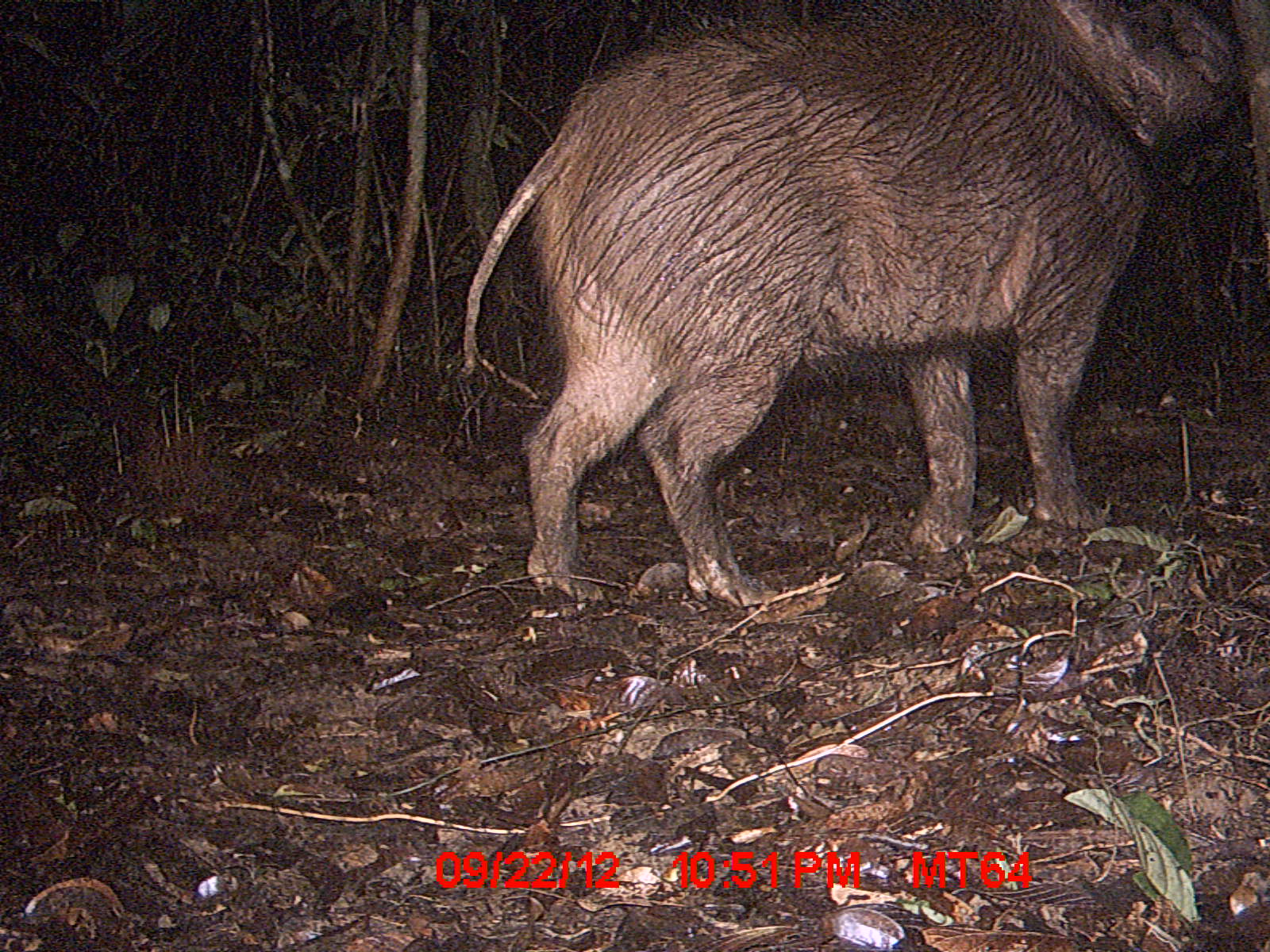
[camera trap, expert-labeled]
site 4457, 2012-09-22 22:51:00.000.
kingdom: Animalia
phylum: Chordata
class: Mammalia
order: Artiodactyla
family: Suidae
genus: Potamochoerus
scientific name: Potamochoerus larvatus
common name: bushpig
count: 1